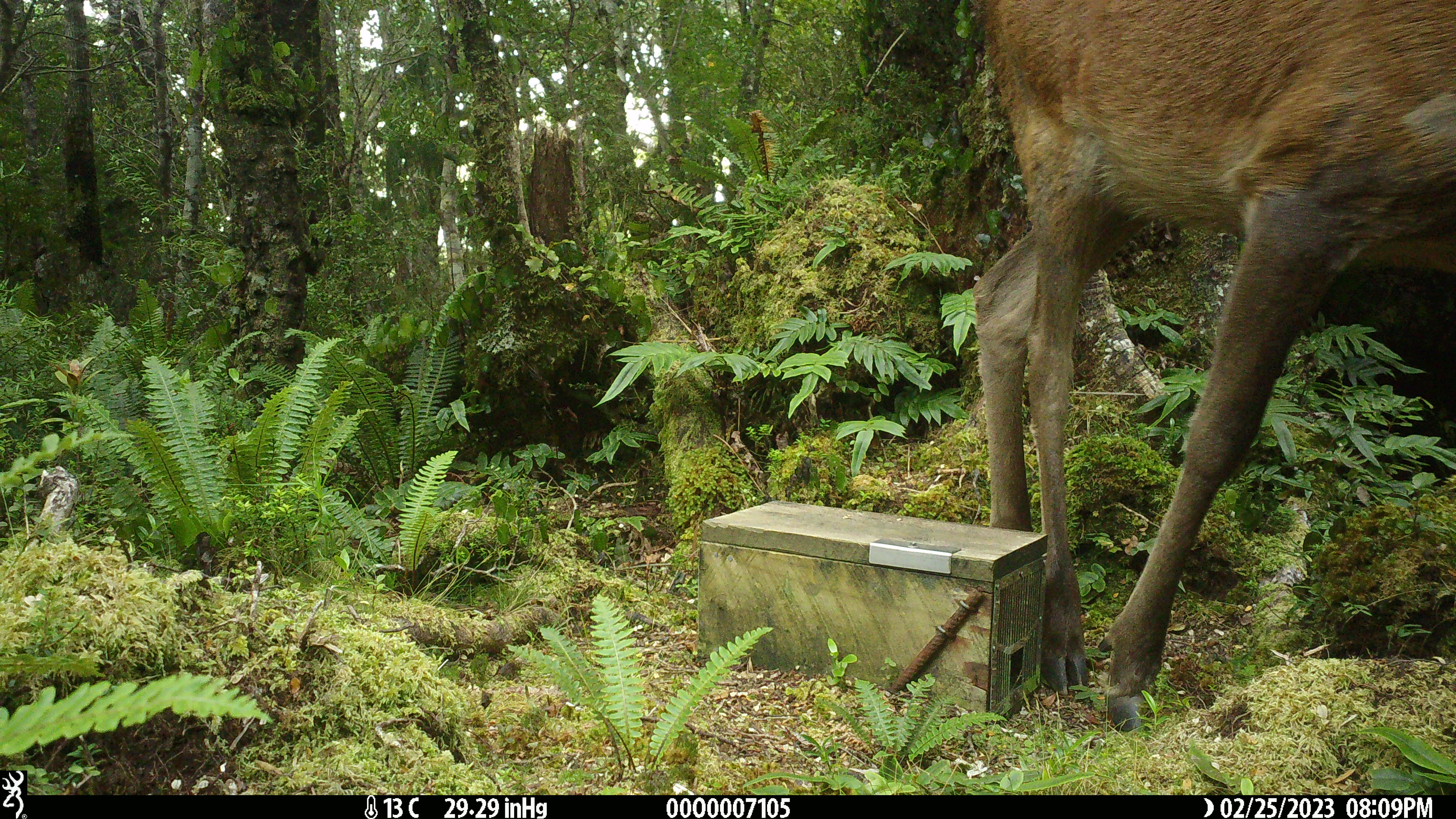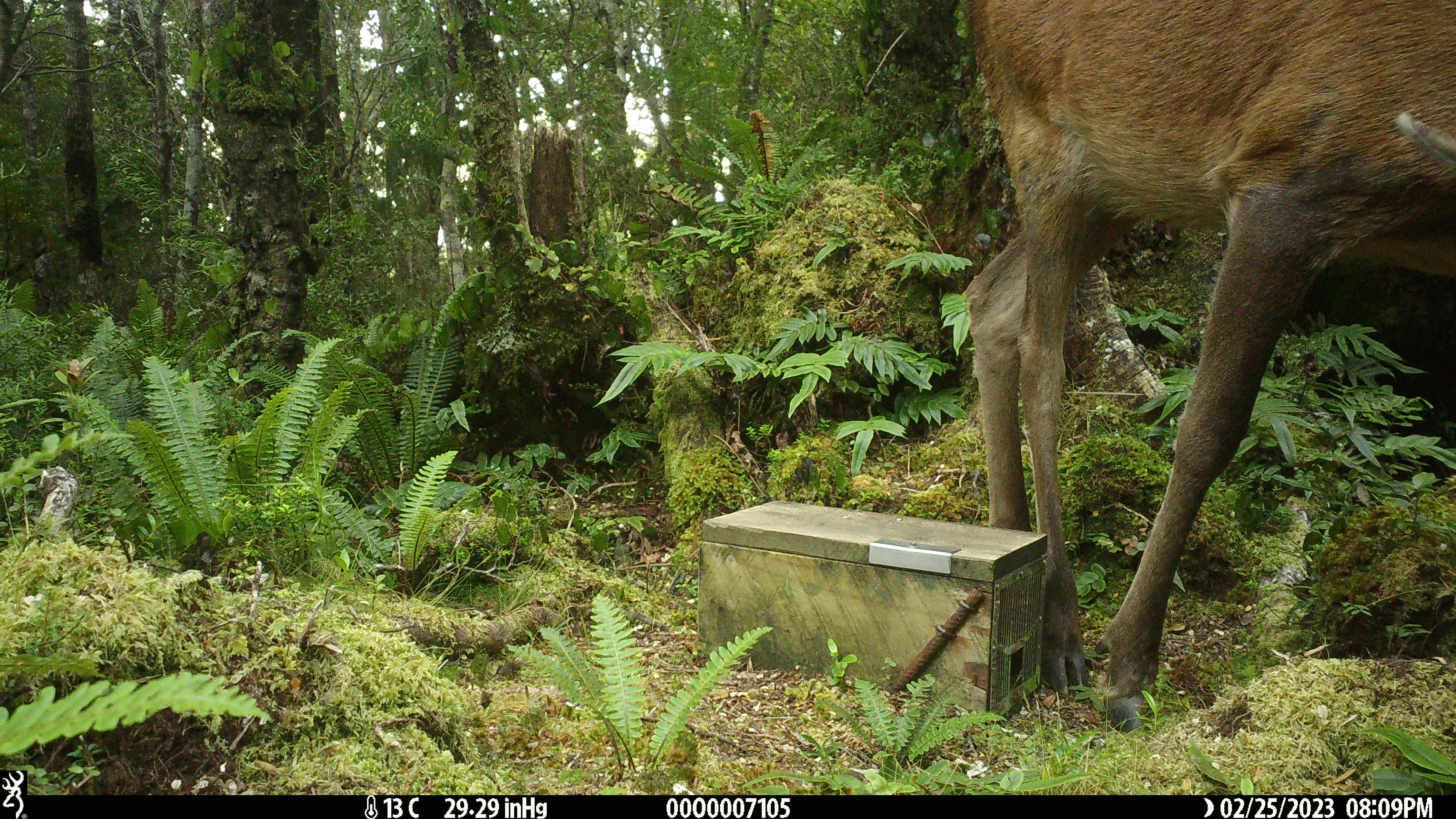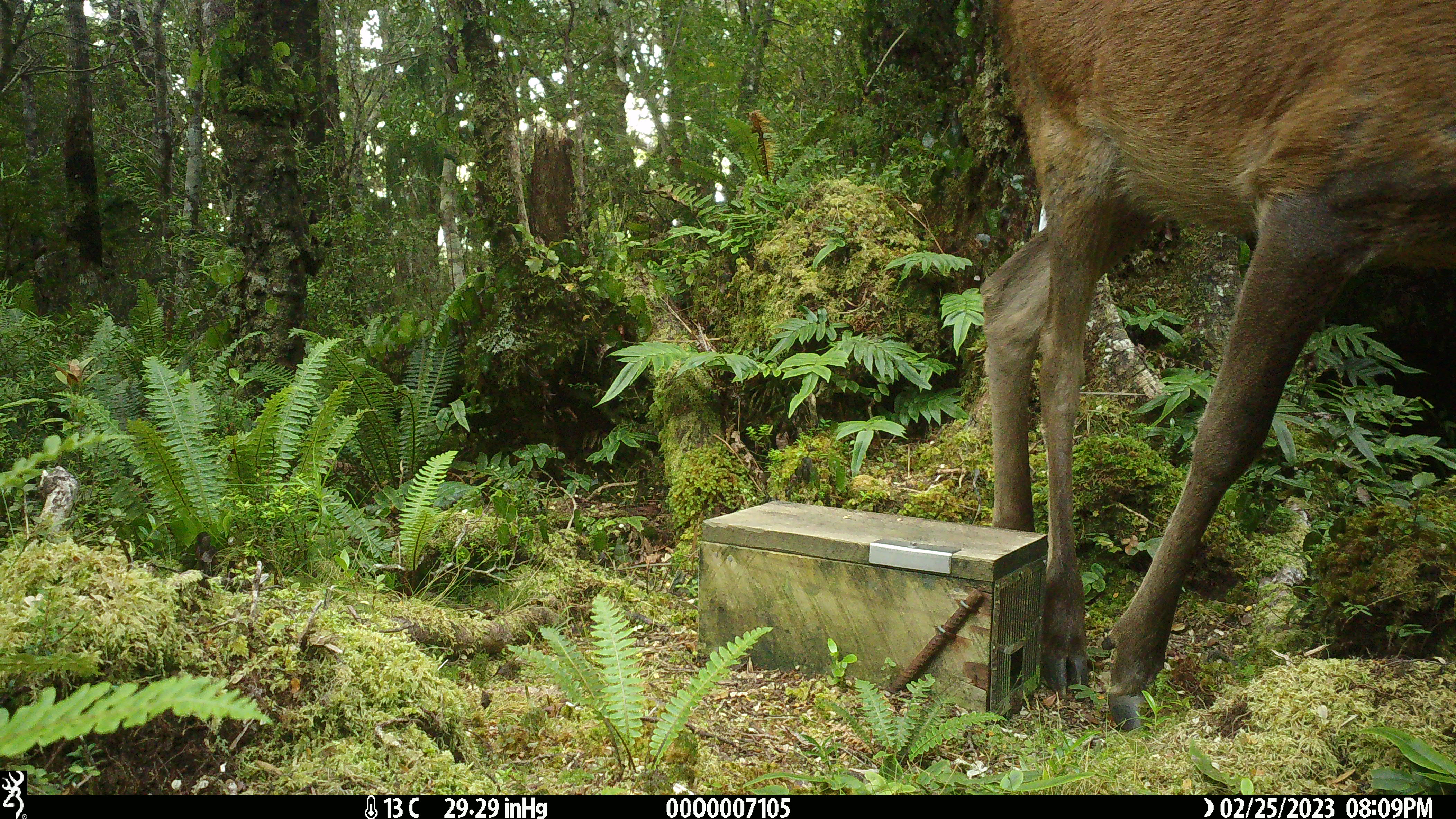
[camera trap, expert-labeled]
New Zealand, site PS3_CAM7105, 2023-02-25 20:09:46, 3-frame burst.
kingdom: Animalia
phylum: Chordata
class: Mammalia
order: Artiodactyla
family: Cervidae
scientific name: Cervidae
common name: deer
Deer (Cervidae).